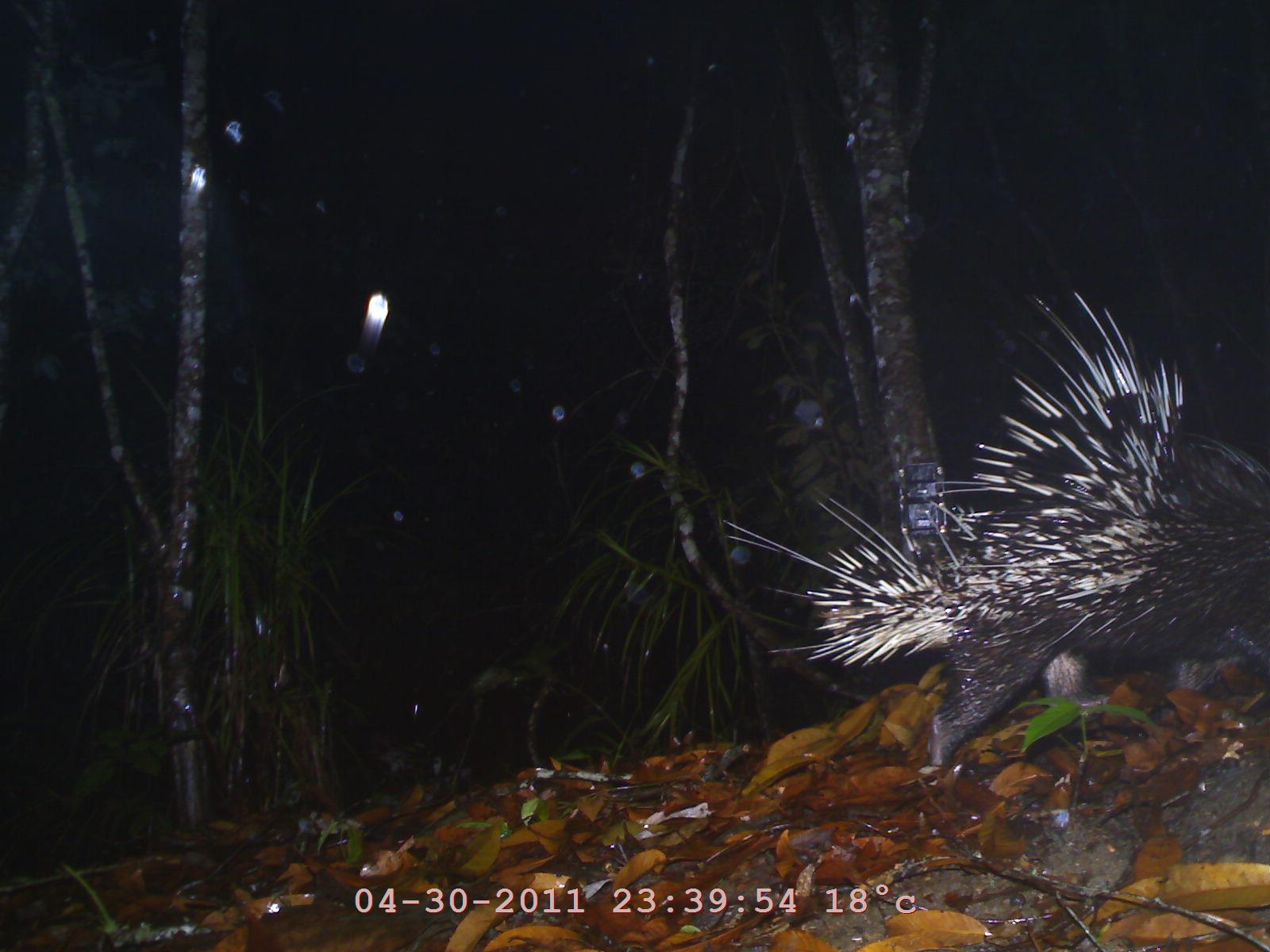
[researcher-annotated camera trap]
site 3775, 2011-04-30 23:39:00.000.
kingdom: Animalia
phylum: Chordata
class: Mammalia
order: Rodentia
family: Hystricidae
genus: Hystrix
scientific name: Hystrix brachyura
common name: east asian porcupine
Hystrix brachyura (east asian porcupine), count 1.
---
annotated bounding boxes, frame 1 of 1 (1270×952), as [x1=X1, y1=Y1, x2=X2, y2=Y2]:
hystrix brachyura: [x1=718, y1=283, x2=1268, y2=779]